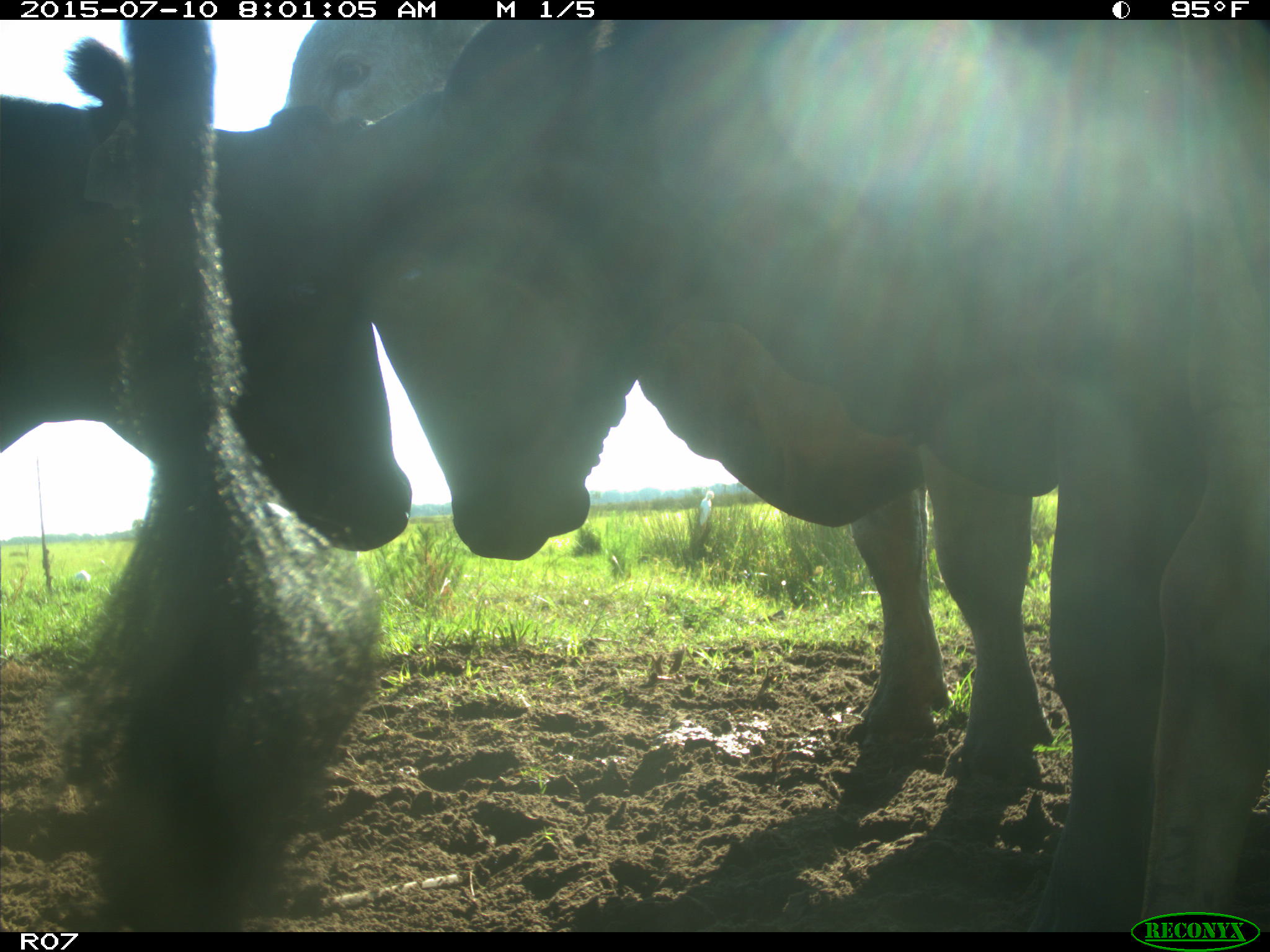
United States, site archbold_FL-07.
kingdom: Animalia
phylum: Chordata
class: Mammalia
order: Artiodactyla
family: Bovidae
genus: Bos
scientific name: Bos taurus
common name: domestic cow